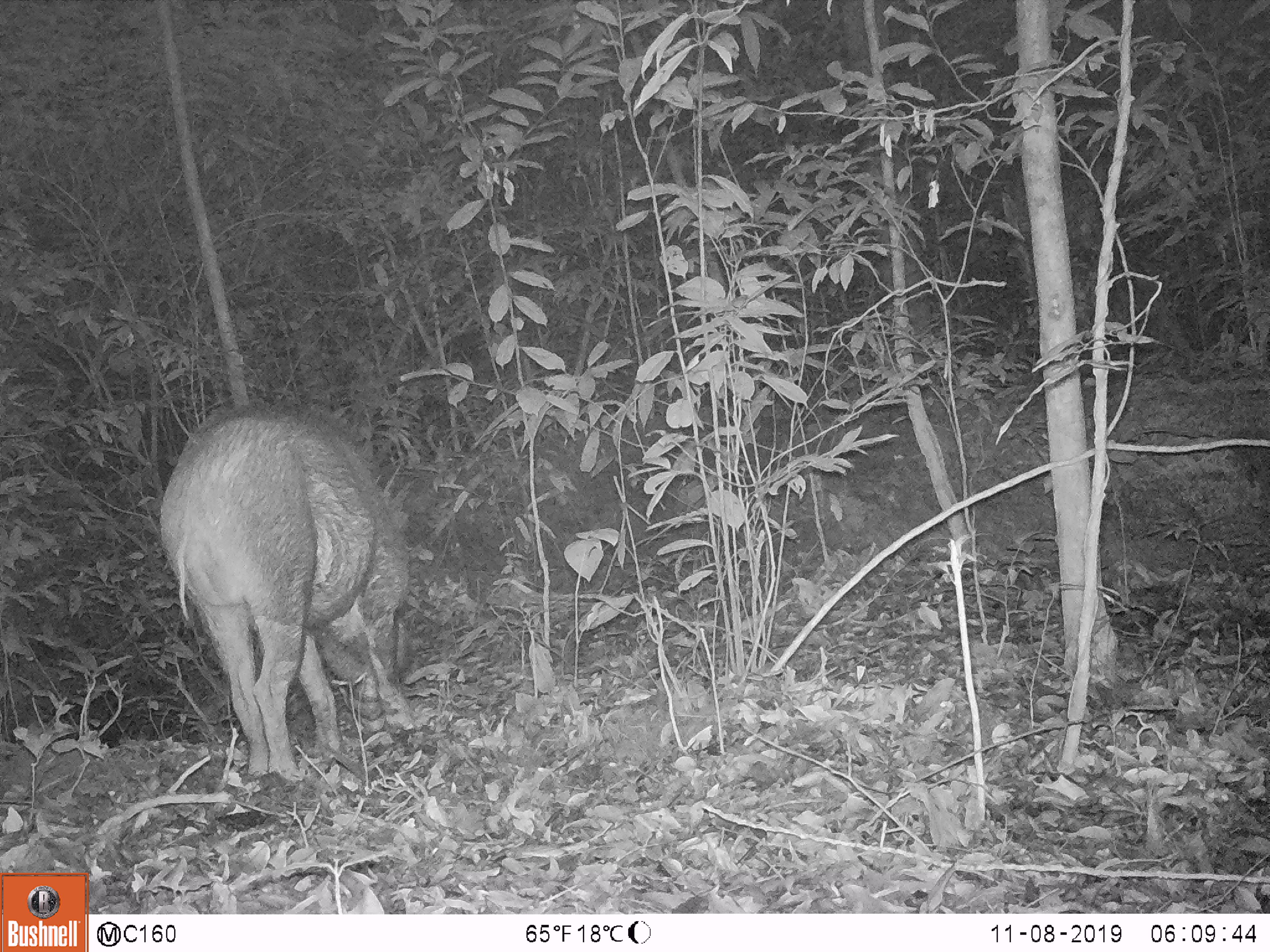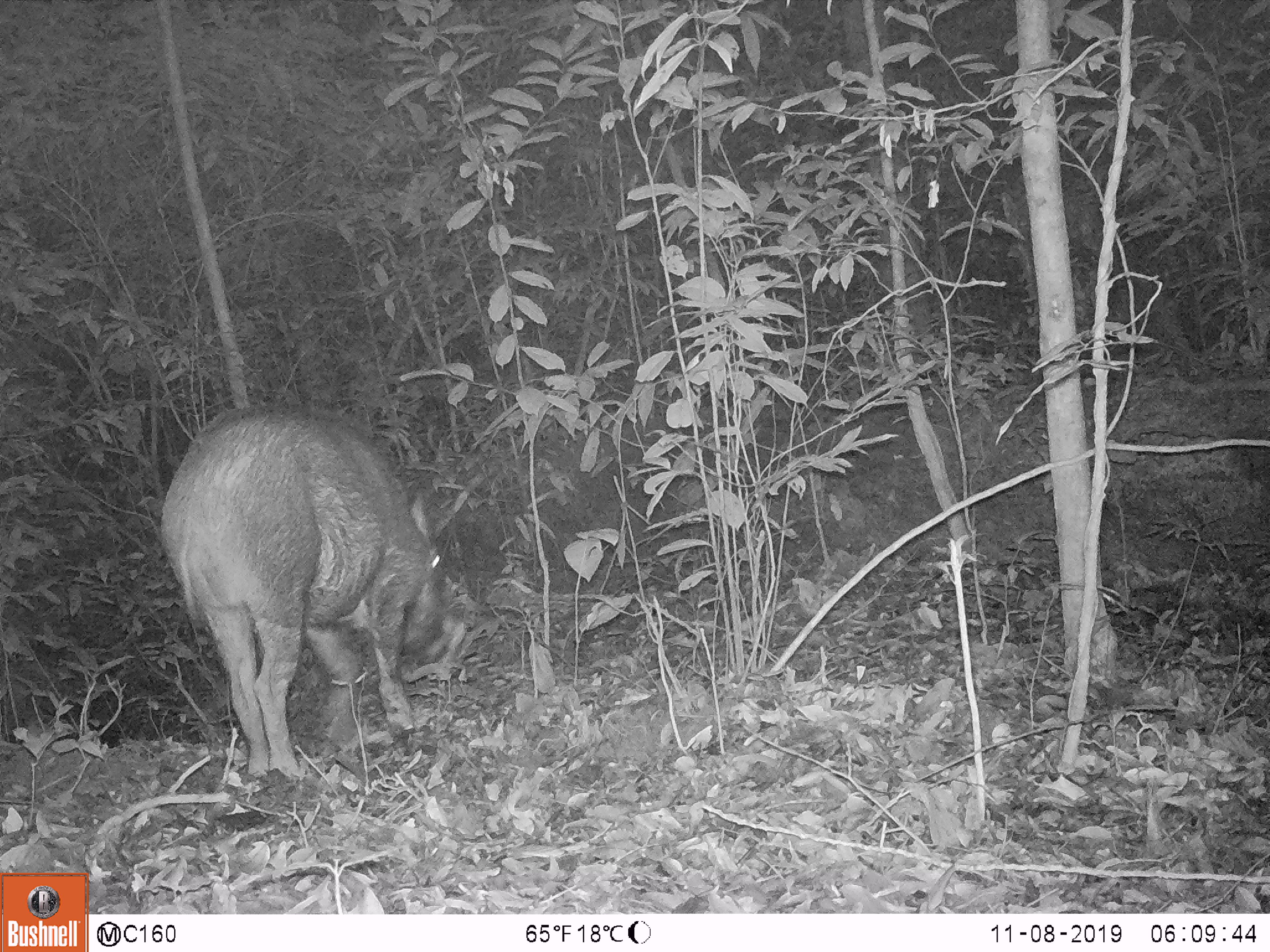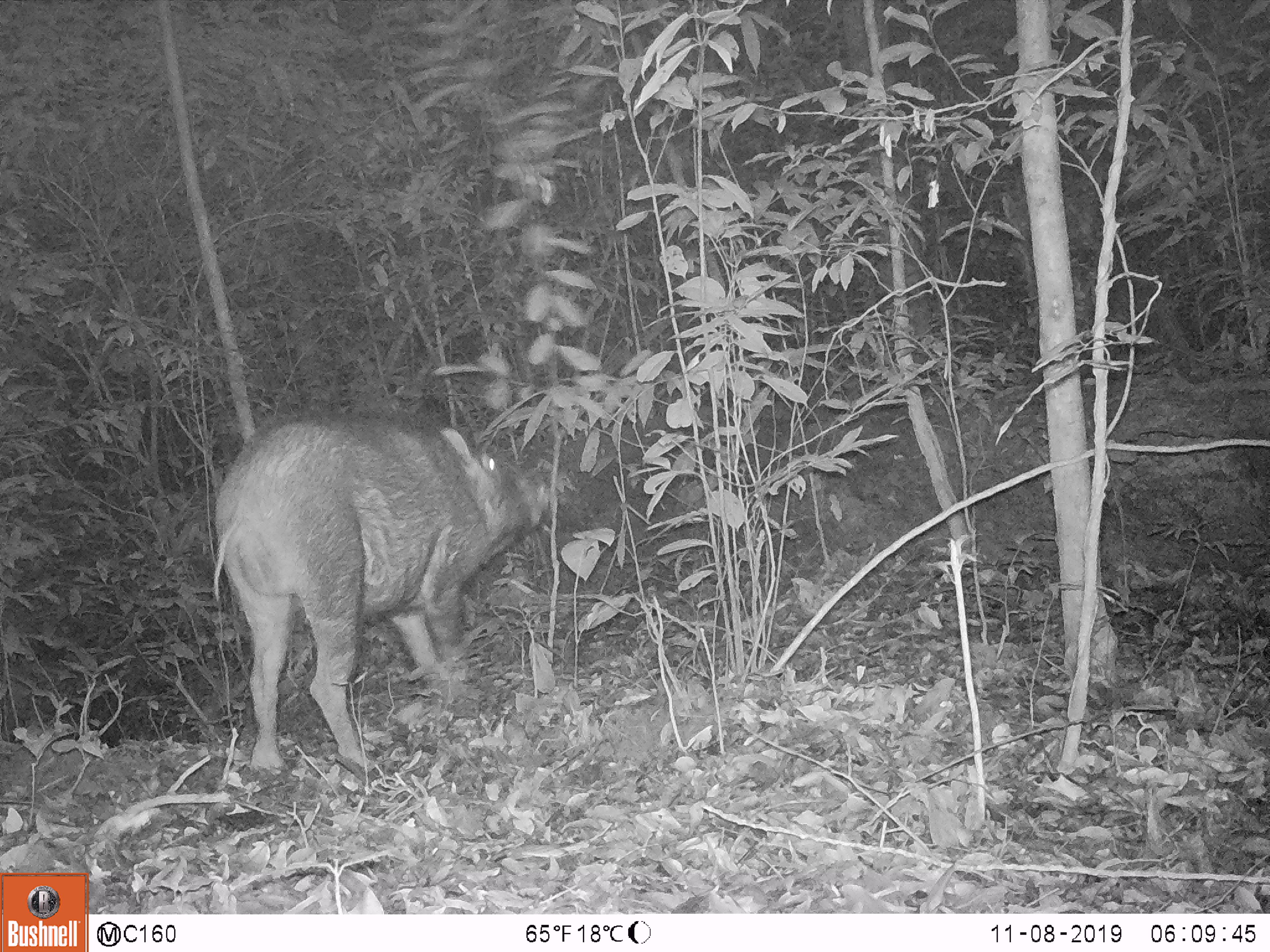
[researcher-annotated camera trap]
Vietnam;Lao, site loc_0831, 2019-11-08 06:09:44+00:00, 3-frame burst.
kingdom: Animalia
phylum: Chordata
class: Mammalia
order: Artiodactyla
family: Suidae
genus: Sus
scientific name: Sus scrofa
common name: eurasian wild pig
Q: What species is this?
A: Eurasian wild pig (Sus scrofa).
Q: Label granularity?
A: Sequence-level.